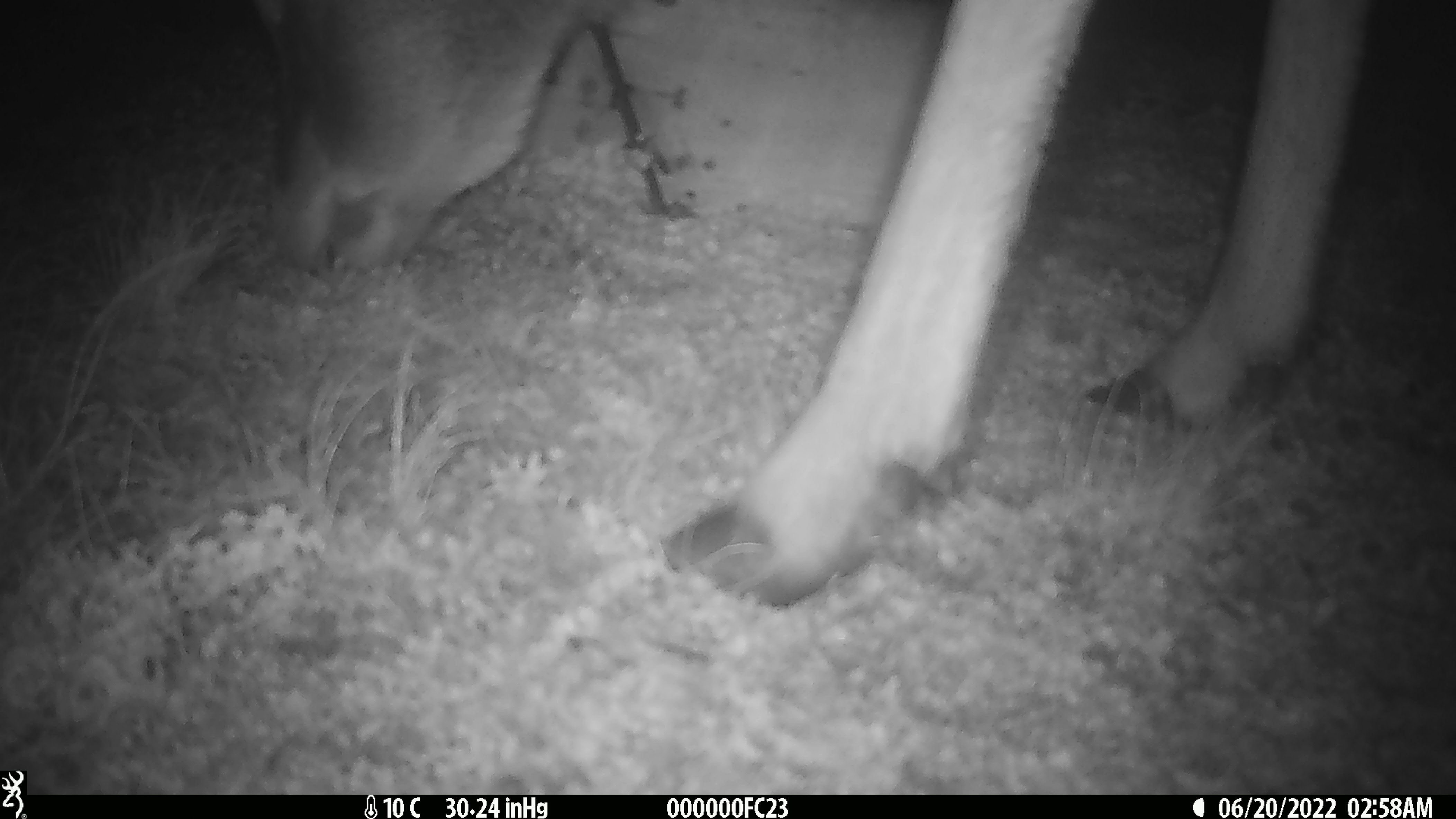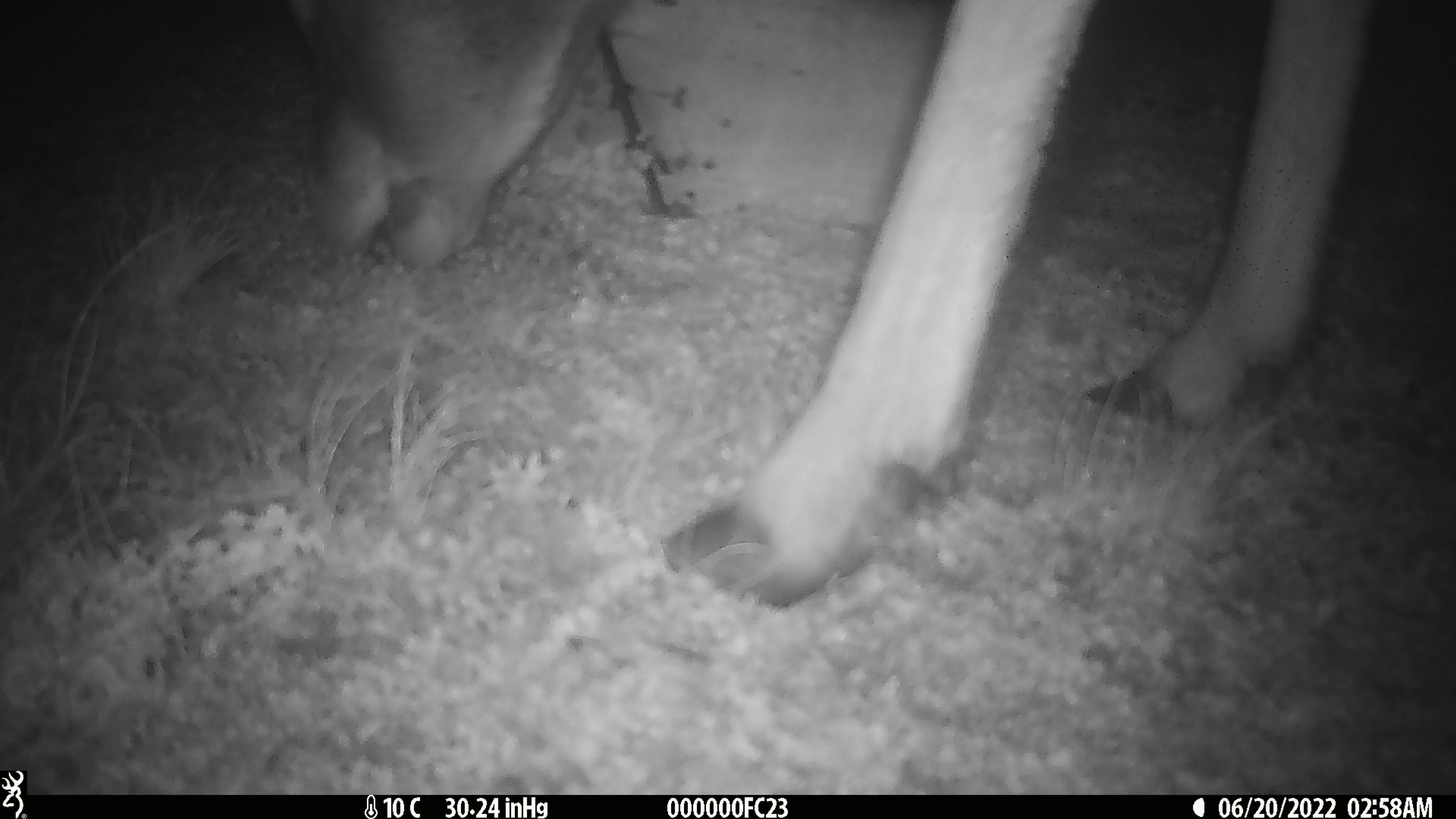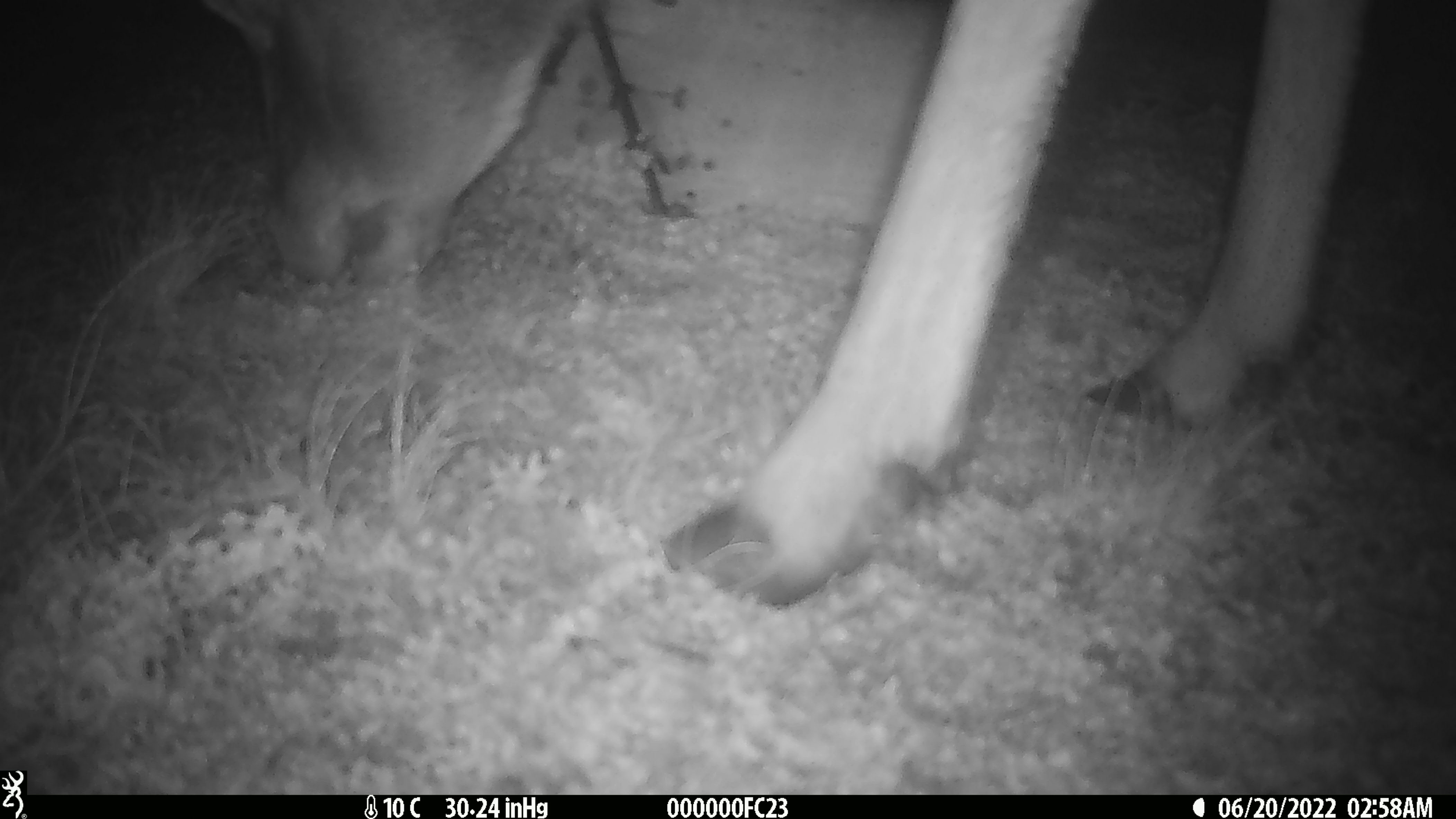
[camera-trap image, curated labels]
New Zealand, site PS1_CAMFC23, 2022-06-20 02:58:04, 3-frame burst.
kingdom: Animalia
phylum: Chordata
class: Mammalia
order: Artiodactyla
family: Cervidae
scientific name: Cervidae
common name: deer